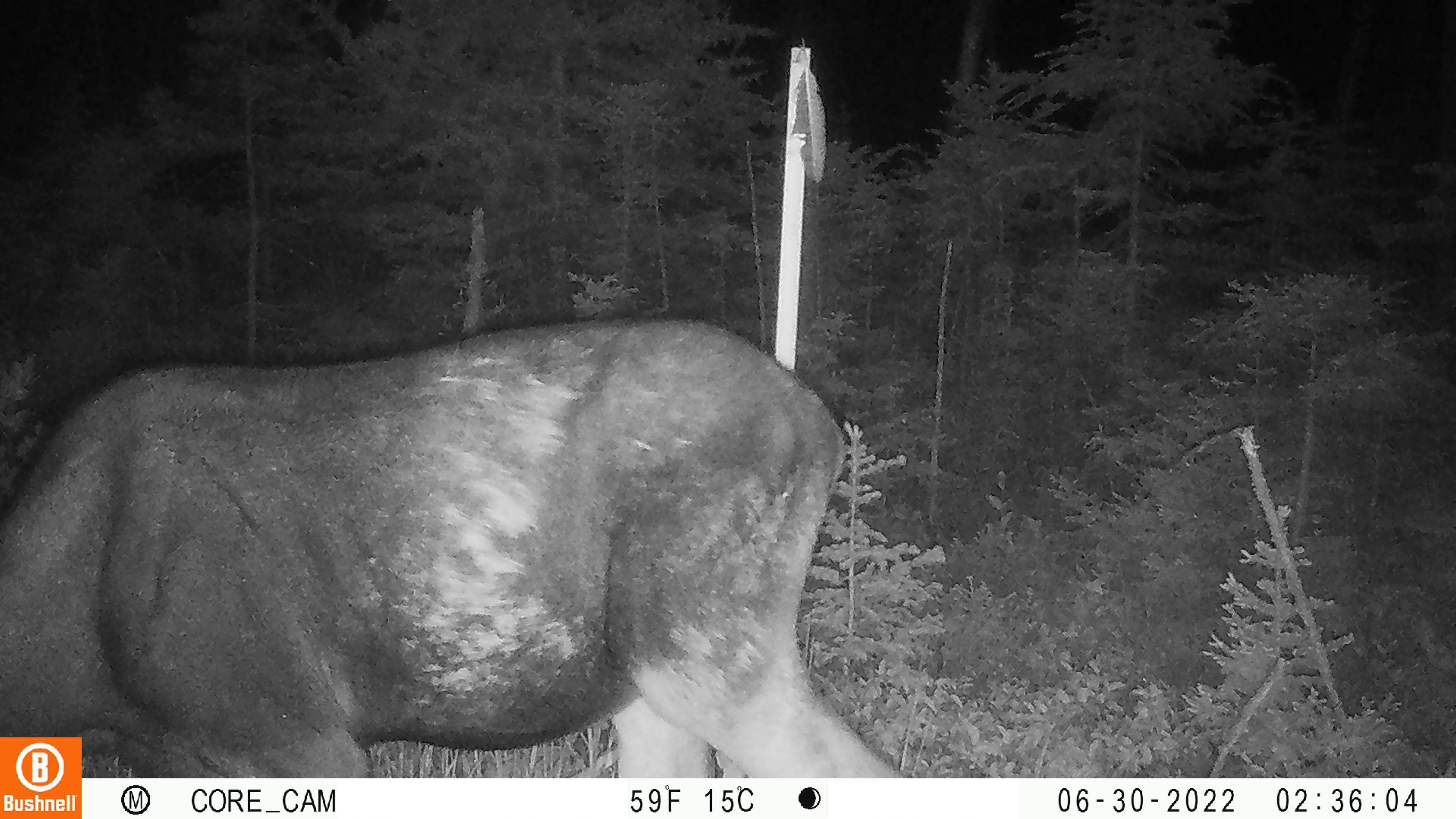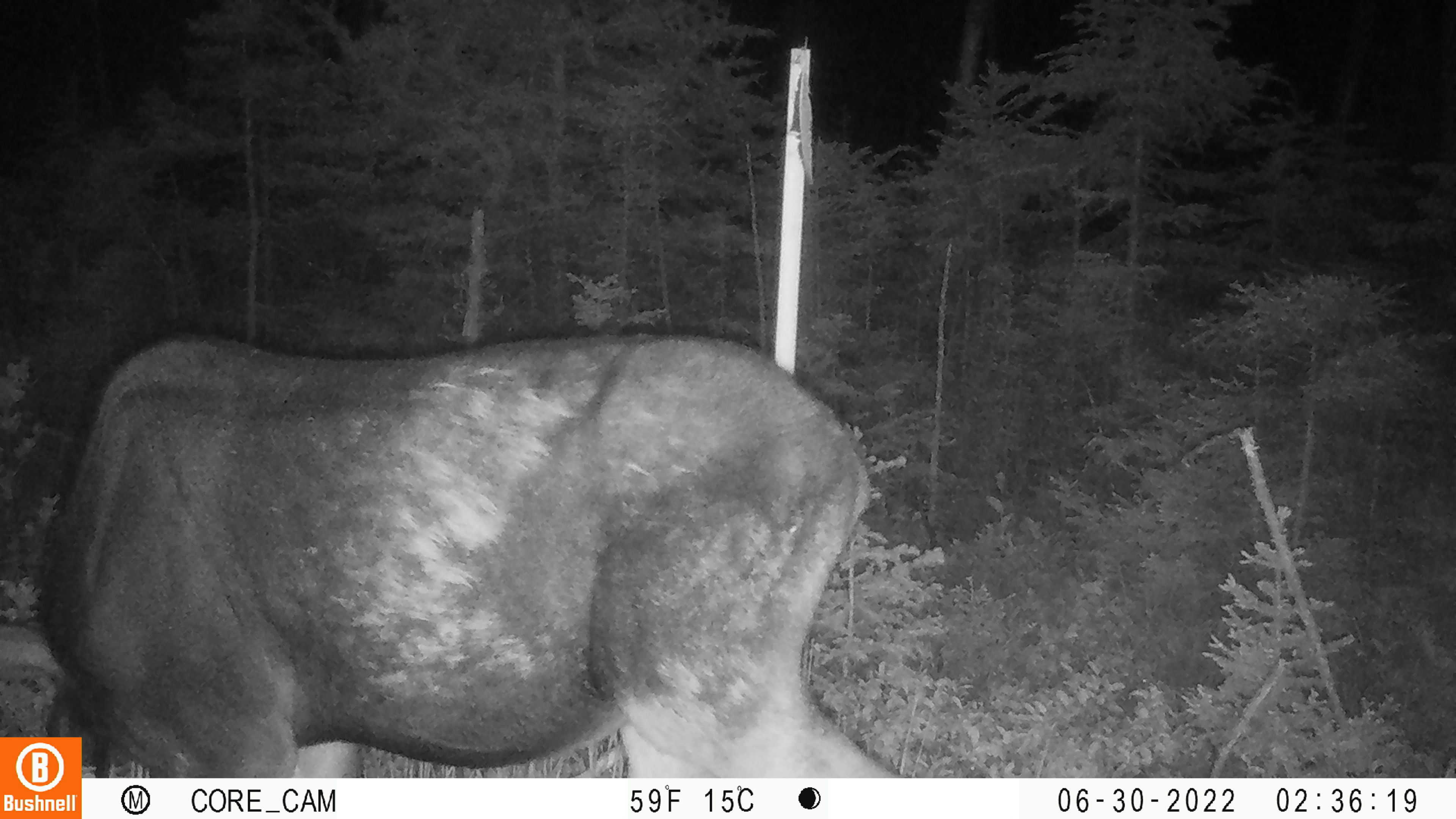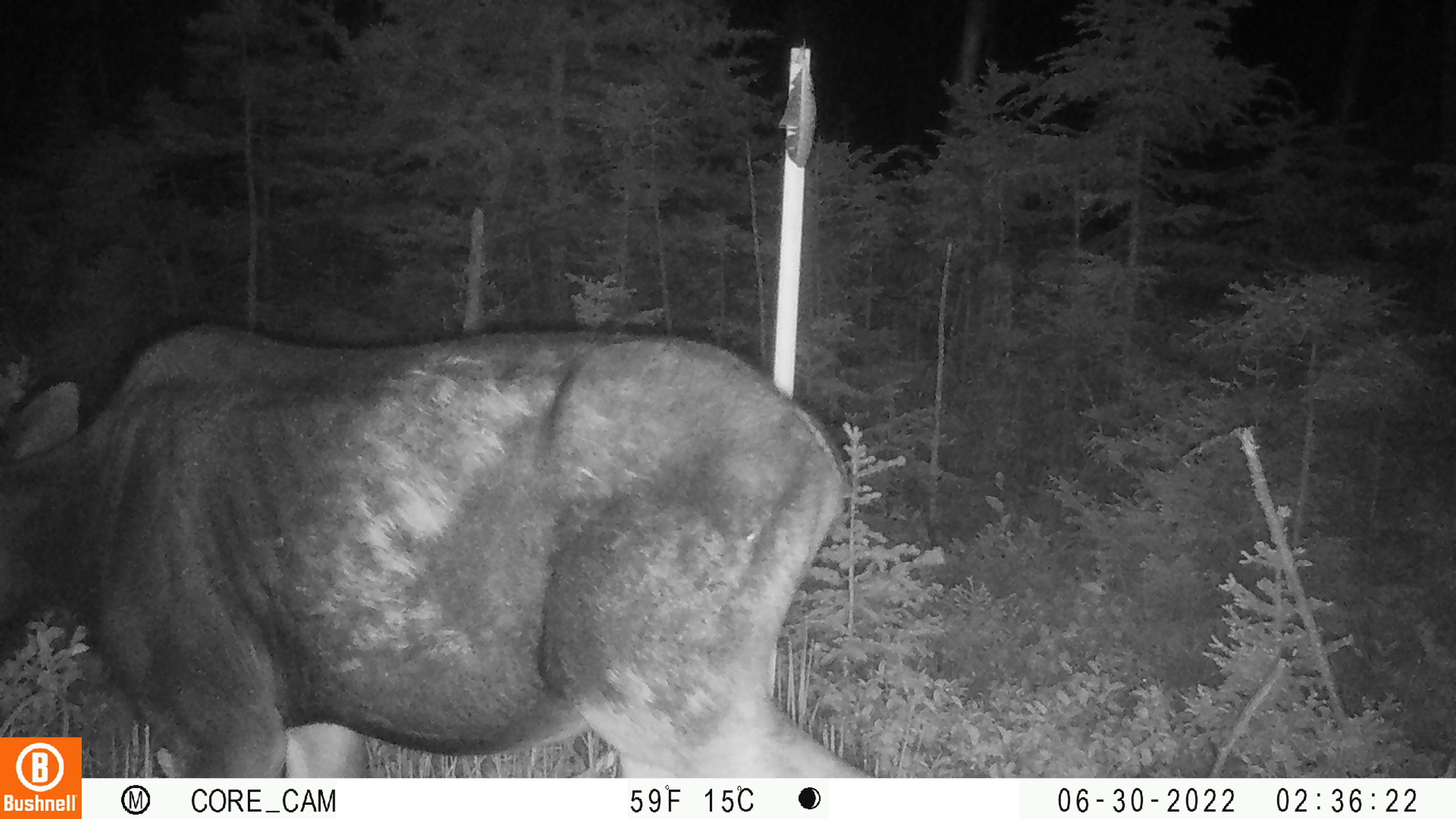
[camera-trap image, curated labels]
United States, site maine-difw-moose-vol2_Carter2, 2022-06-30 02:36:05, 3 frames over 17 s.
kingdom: Animalia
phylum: Chordata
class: Mammalia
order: Artiodactyla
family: Cervidae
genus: Alces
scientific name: Alces alces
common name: moose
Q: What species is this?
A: Moose (Alces alces).